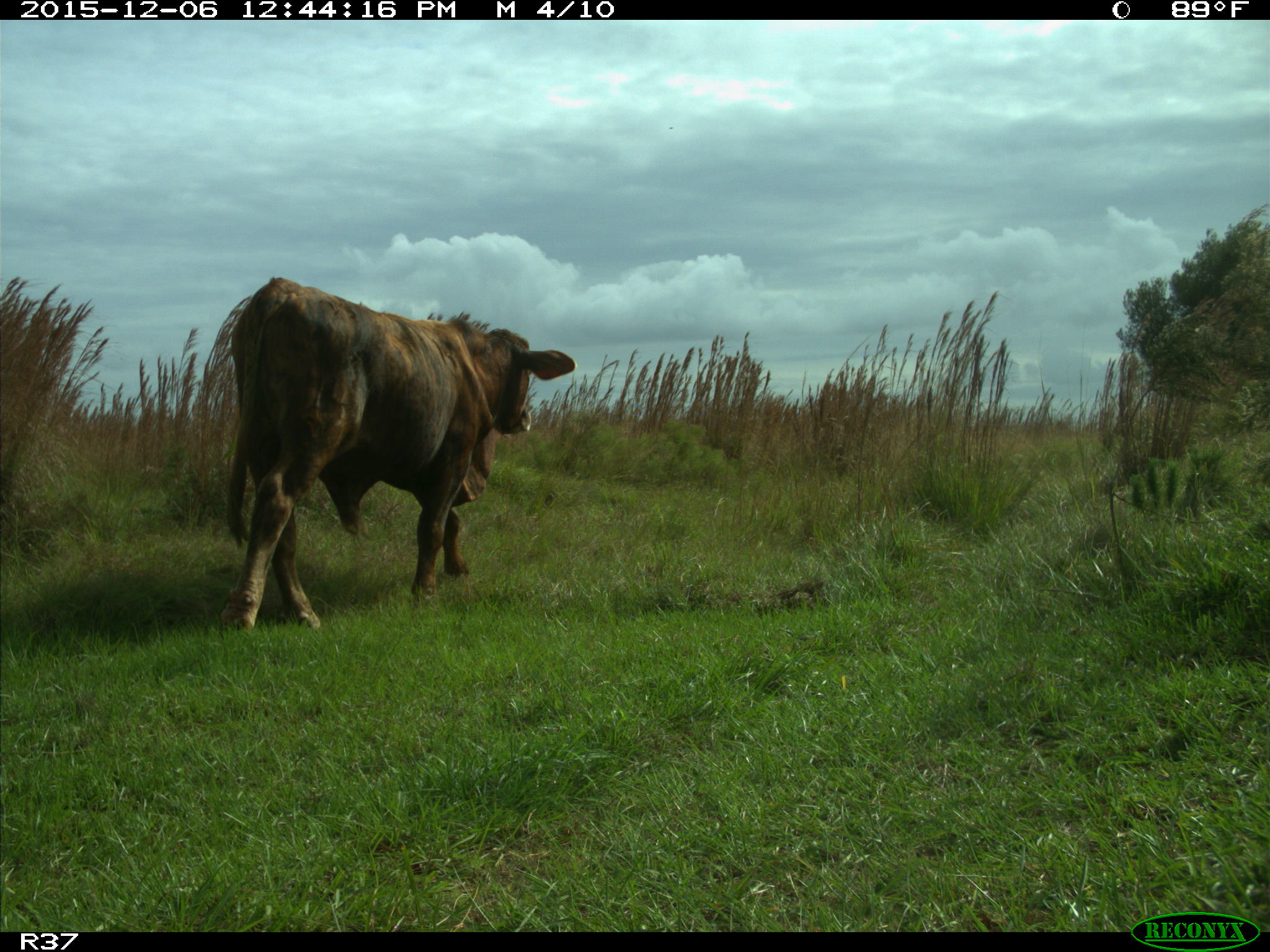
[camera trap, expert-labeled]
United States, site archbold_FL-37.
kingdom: Animalia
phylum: Chordata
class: Mammalia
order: Artiodactyla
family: Bovidae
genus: Bos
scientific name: Bos taurus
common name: domestic cow